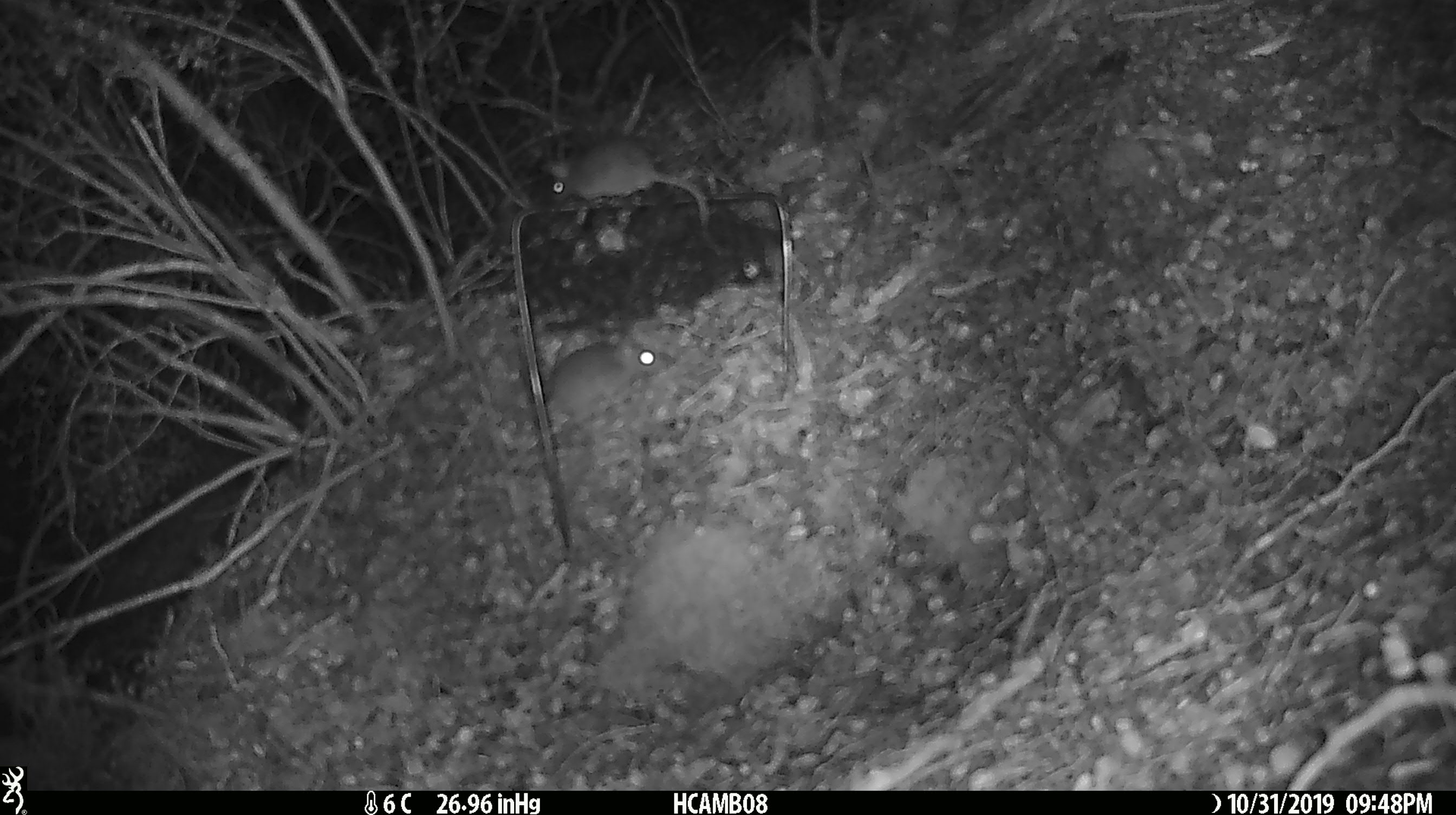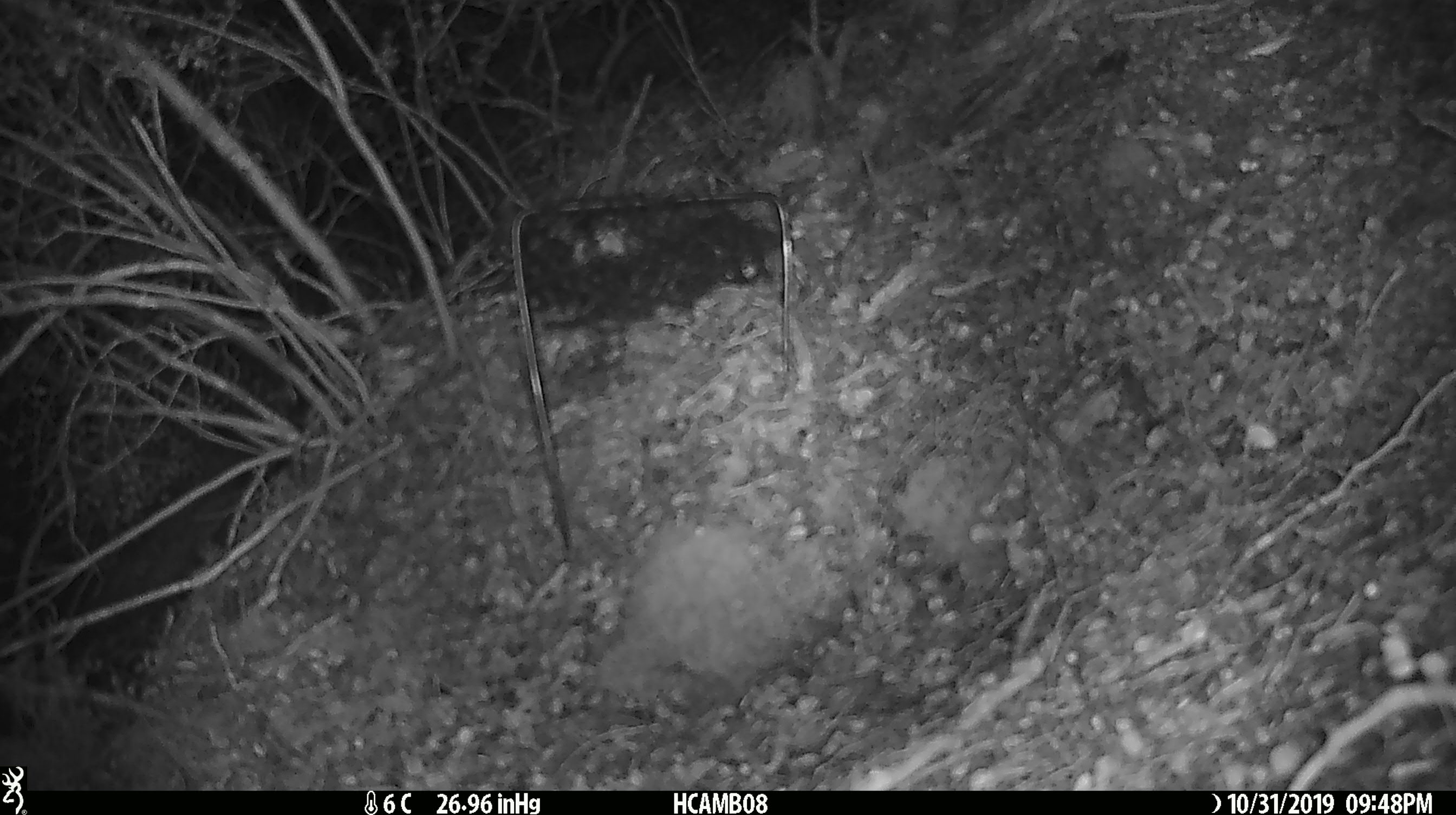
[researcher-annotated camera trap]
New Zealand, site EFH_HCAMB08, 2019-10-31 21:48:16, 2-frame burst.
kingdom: Animalia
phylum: Chordata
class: Mammalia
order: Rodentia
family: Muridae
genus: Mus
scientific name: Mus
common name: mouse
Mouse (Mus).